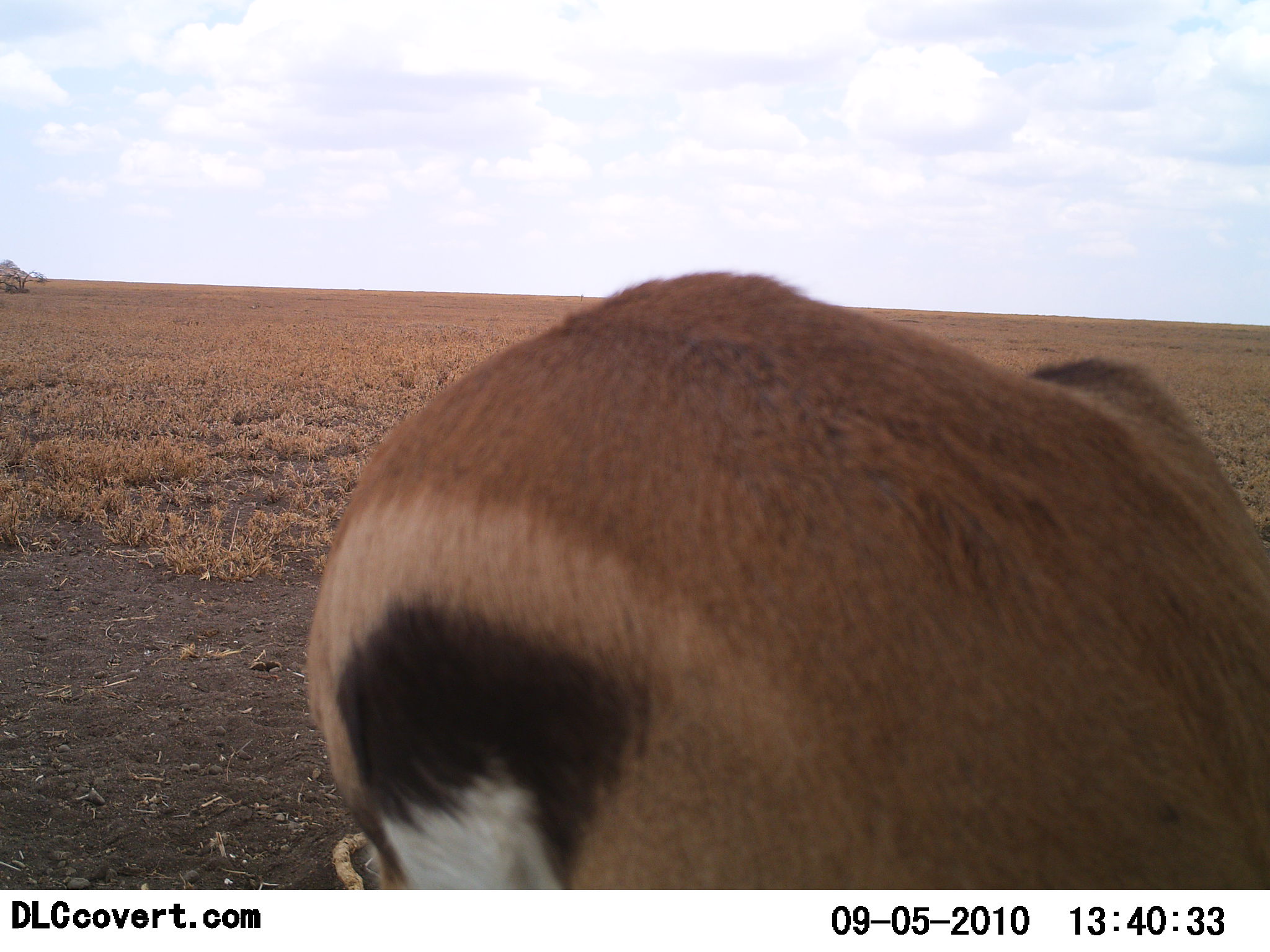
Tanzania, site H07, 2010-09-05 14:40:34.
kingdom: Animalia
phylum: Chordata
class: Mammalia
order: Artiodactyla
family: Bovidae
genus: Eudorcas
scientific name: Eudorcas thomsonii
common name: thomson's gazelle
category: gazellethomsons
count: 1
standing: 88%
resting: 0%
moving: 6%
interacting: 0%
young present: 0%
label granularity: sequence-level